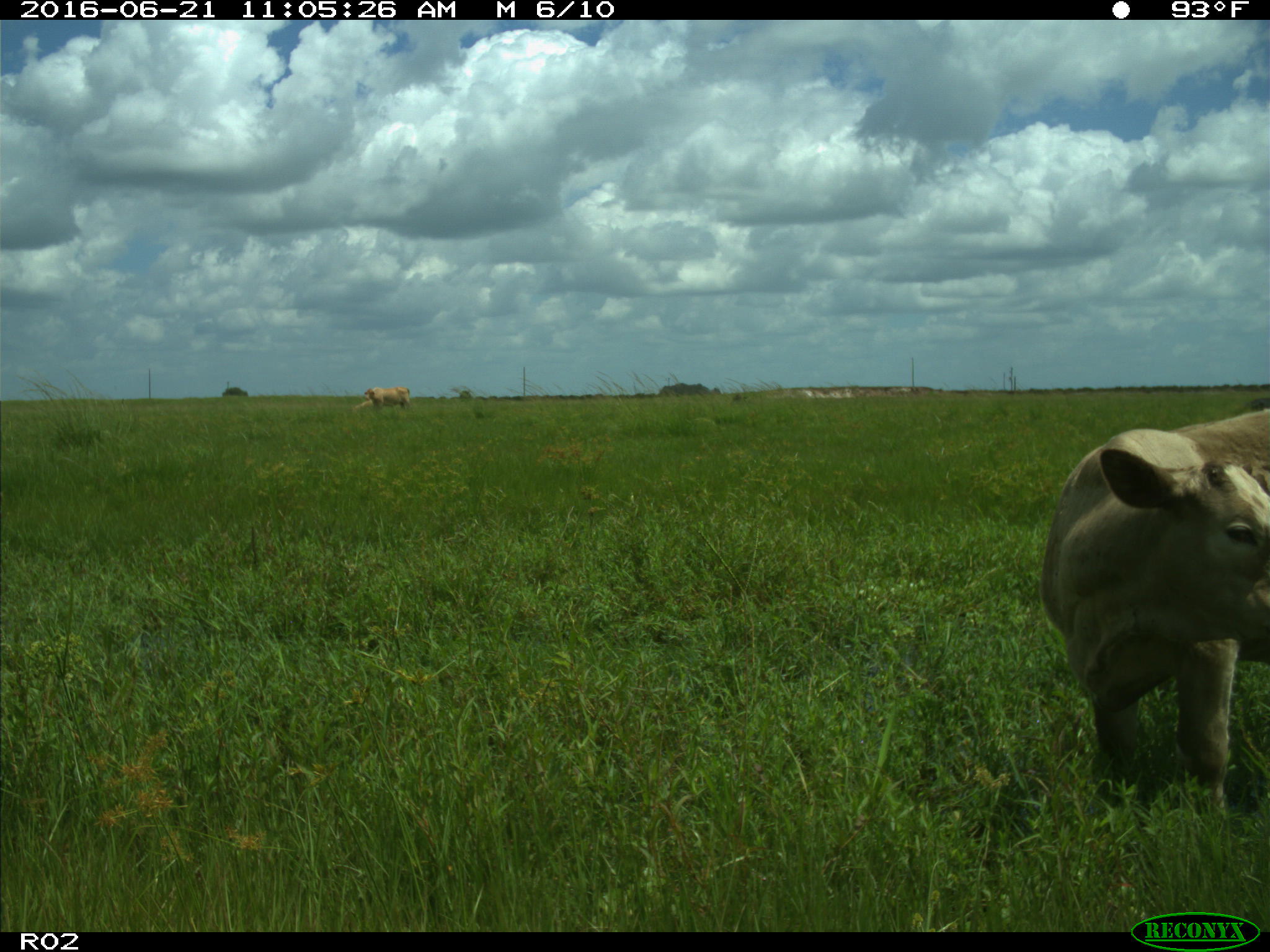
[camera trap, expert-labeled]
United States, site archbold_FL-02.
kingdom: Animalia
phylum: Chordata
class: Mammalia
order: Artiodactyla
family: Bovidae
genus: Bos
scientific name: Bos taurus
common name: domestic cow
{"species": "Bos taurus (domestic cow)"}